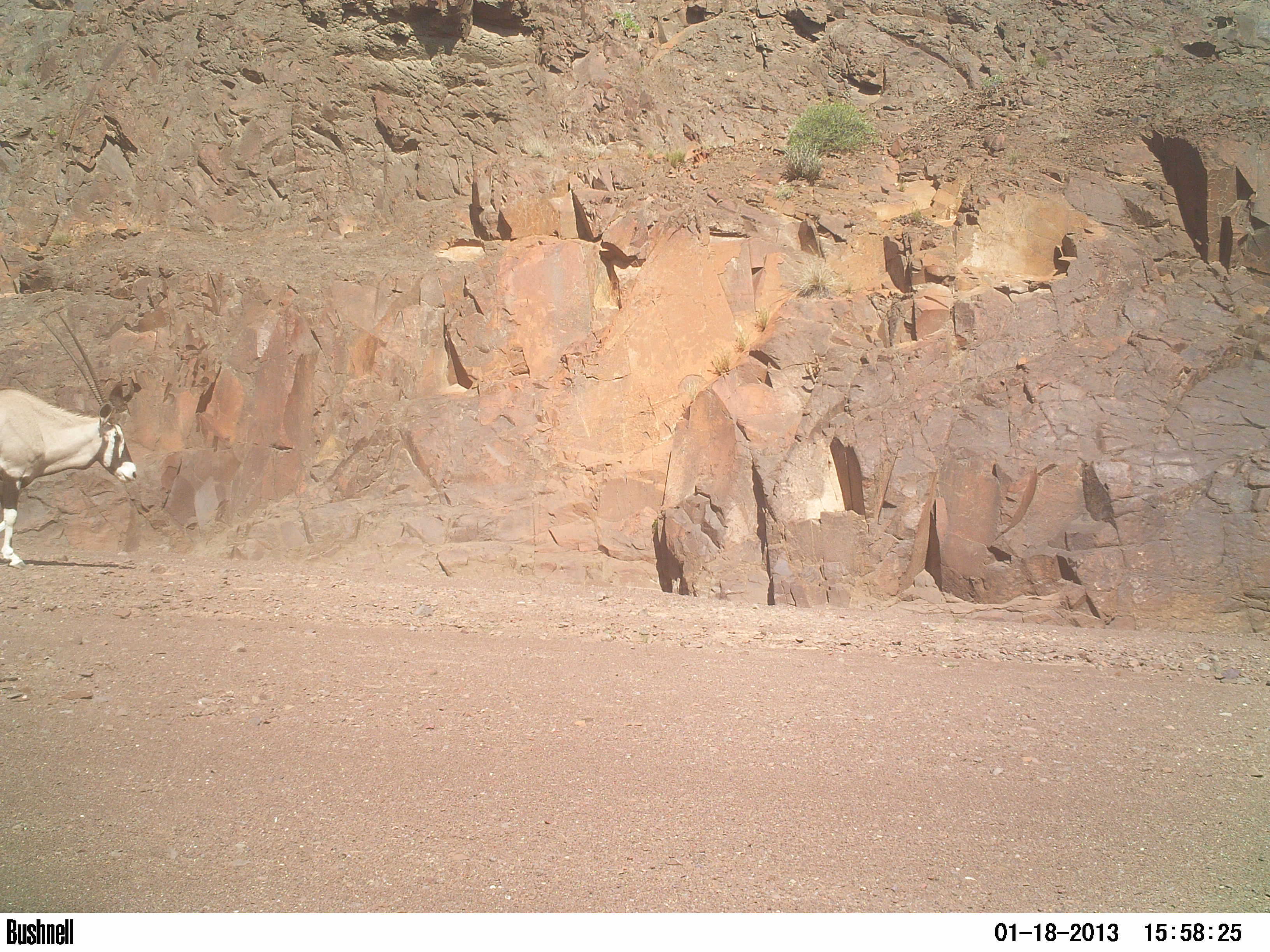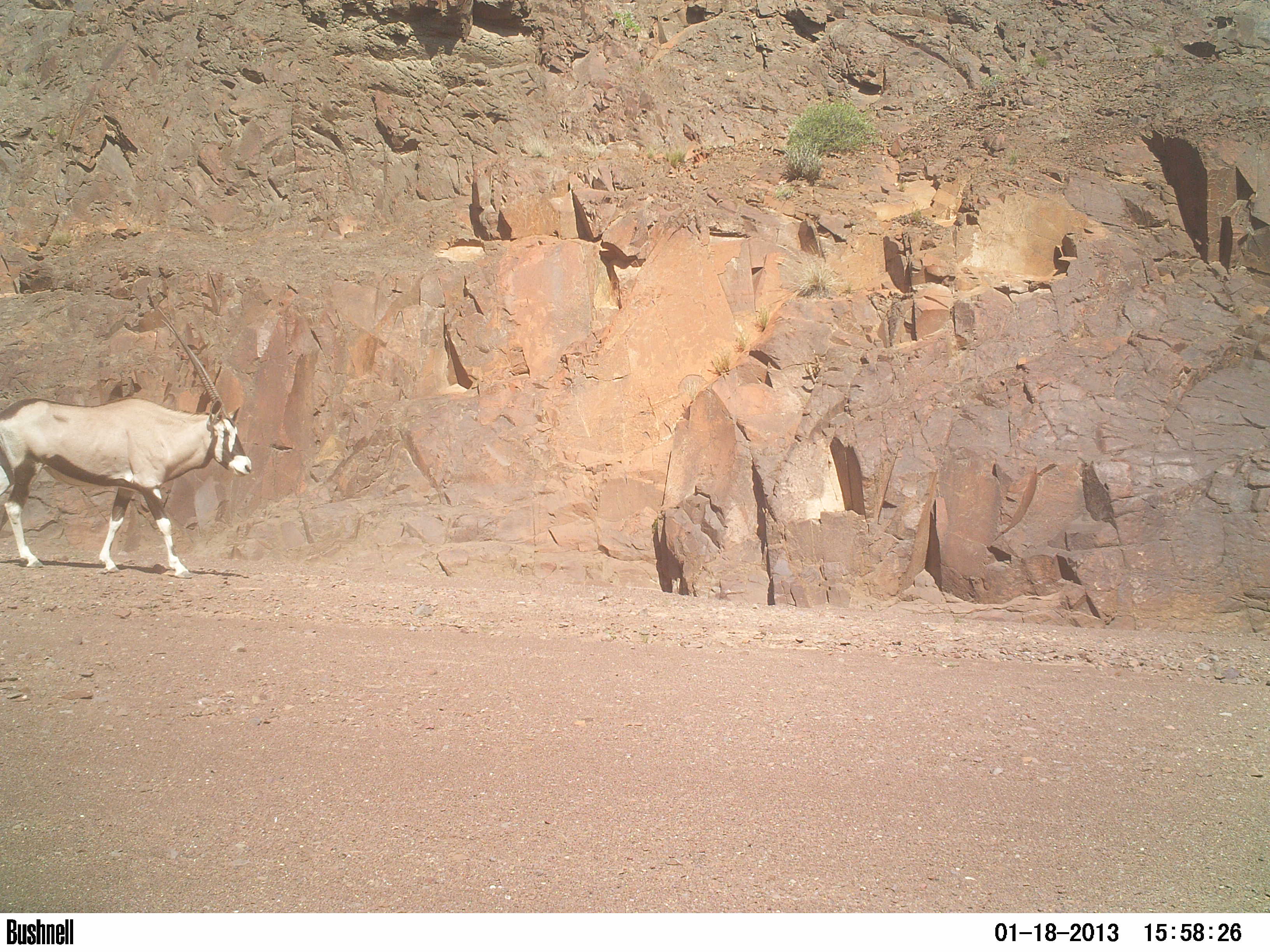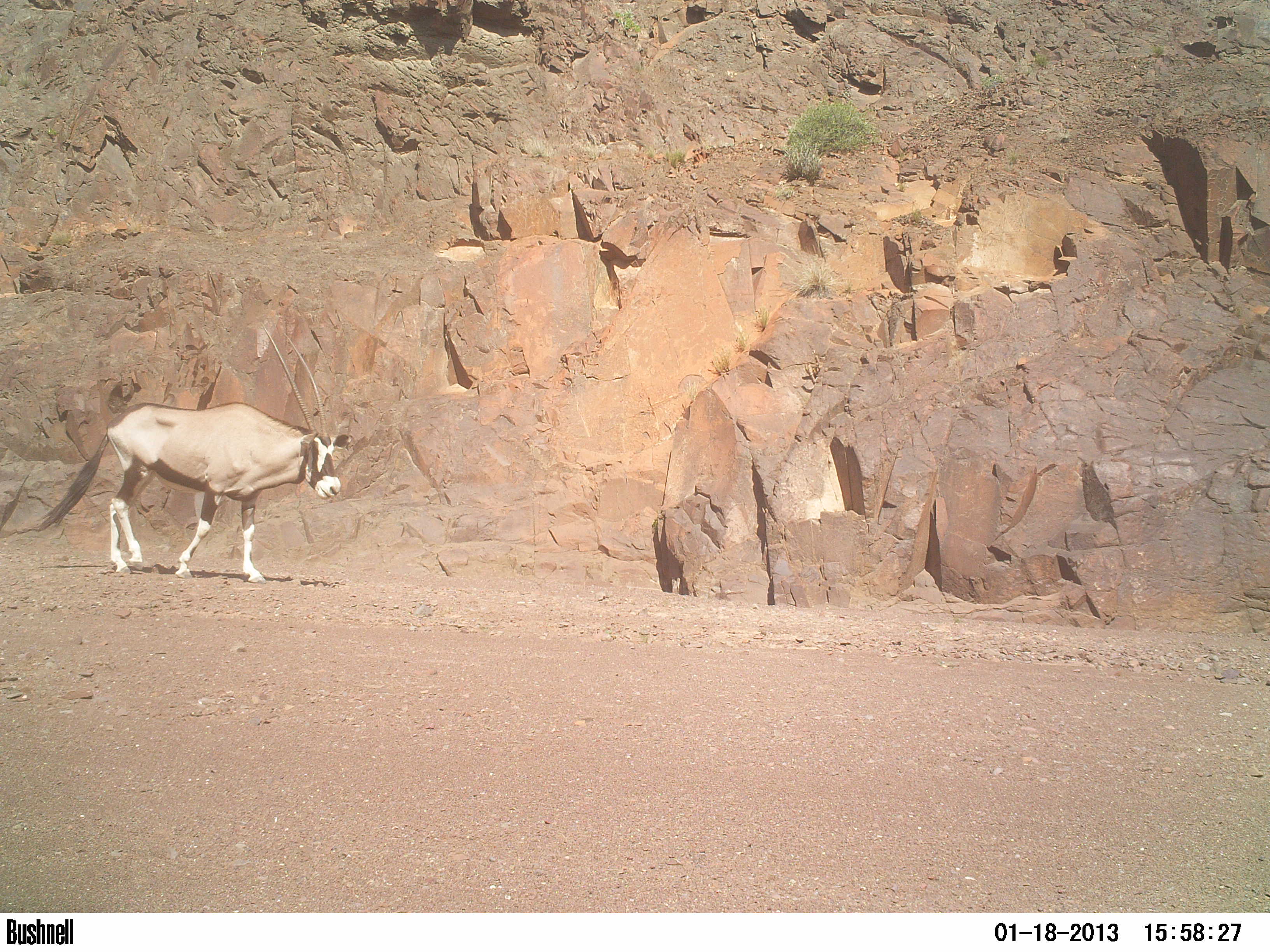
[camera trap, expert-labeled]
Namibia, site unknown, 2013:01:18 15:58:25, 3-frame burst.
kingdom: Animalia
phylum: Chordata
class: Mammalia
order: Artiodactyla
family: Bovidae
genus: Oryx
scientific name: Oryx gazella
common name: gemsbok